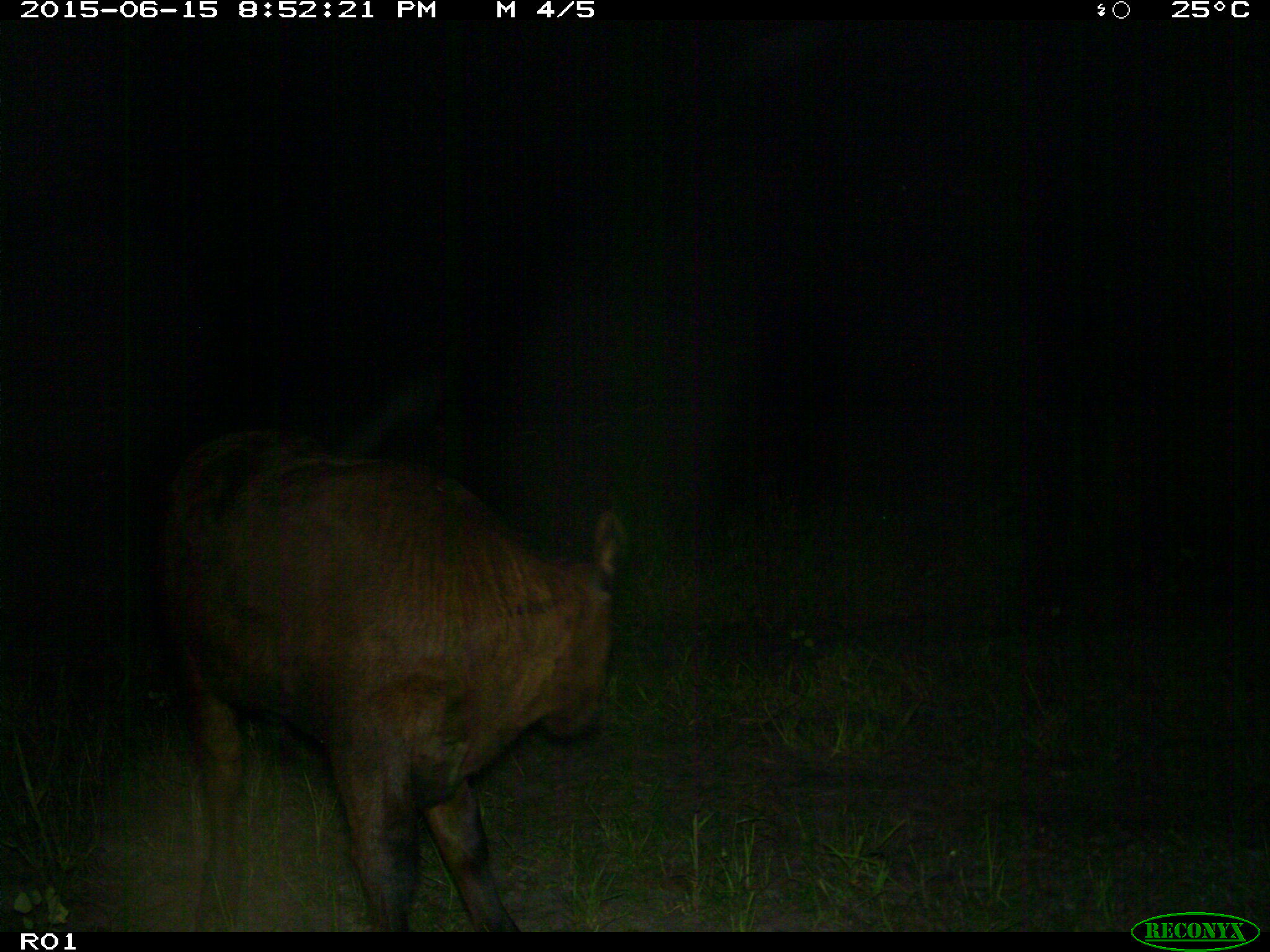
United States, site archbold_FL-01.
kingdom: Animalia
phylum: Chordata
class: Mammalia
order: Artiodactyla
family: Bovidae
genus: Bos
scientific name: Bos taurus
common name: domestic cow